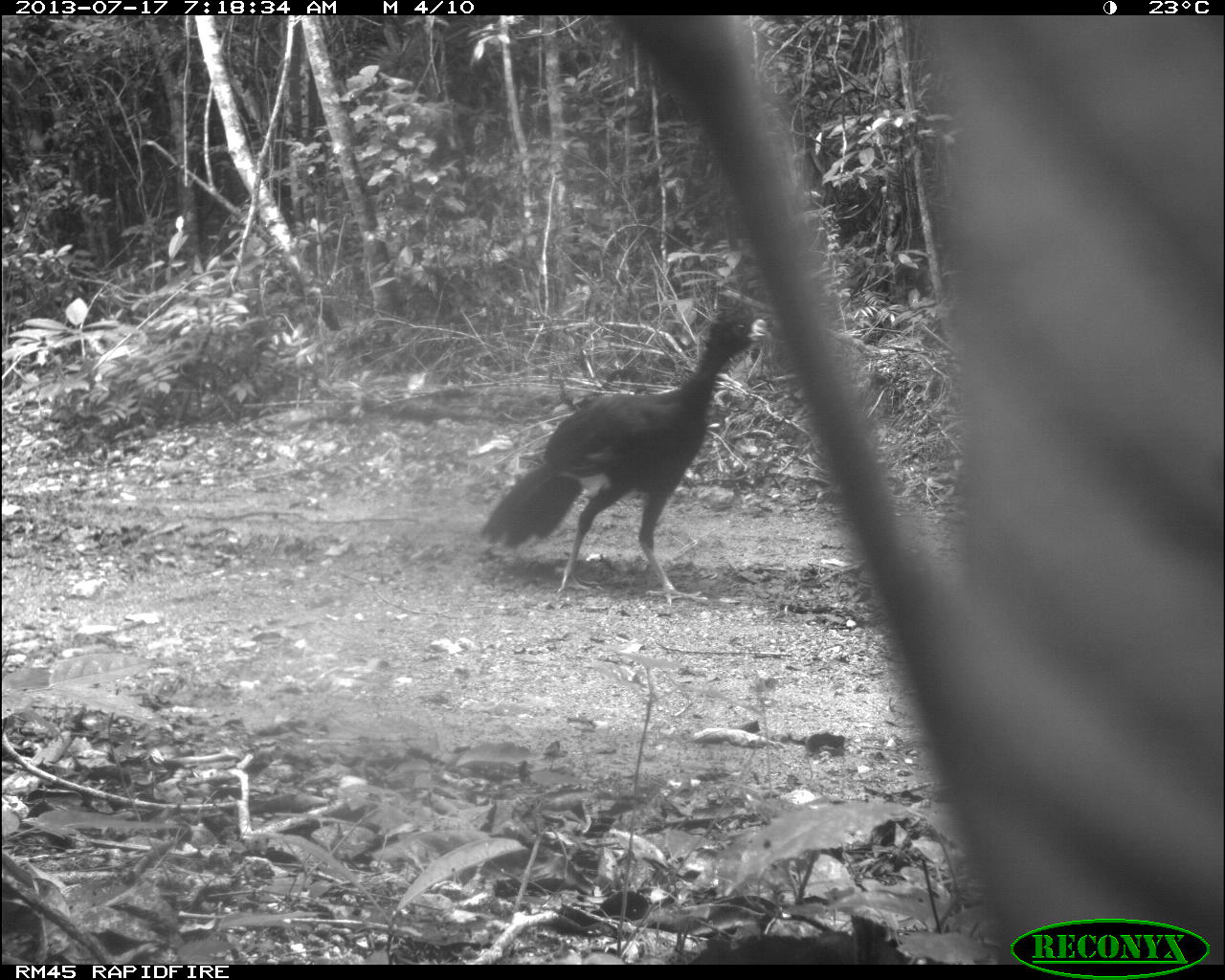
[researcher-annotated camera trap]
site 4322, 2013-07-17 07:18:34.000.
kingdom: Animalia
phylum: Chordata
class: Aves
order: Galliformes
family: Cracidae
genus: Crax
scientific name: Crax rubra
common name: great curassow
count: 1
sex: male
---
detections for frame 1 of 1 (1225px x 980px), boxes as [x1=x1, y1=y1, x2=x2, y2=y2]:
crax rubra: [x1=475, y1=304, x2=774, y2=607]